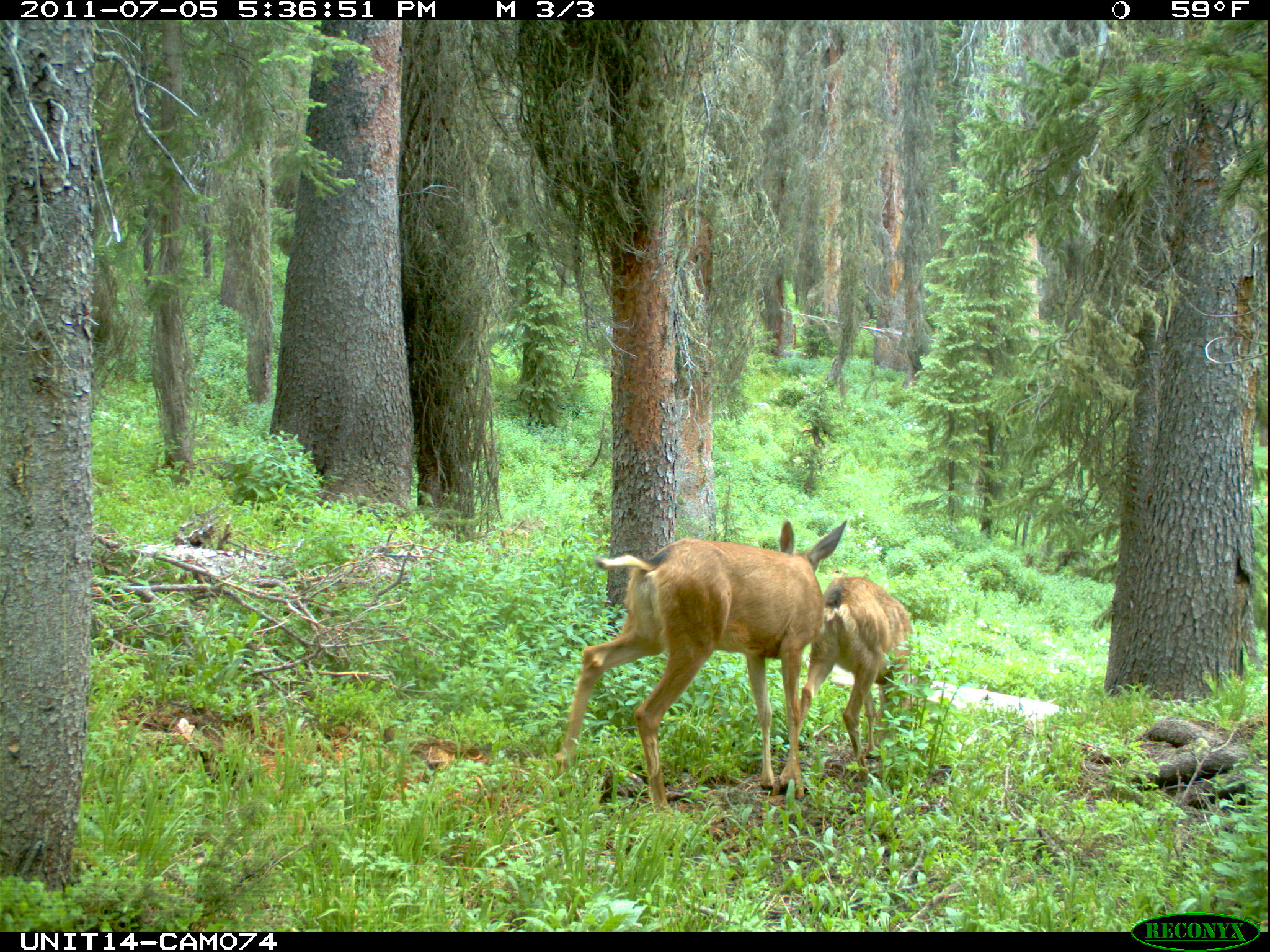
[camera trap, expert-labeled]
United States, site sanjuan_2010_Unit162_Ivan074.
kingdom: Animalia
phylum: Chordata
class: Mammalia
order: Artiodactyla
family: Cervidae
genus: Odocoileus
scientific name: Odocoileus hemionus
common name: mule deer